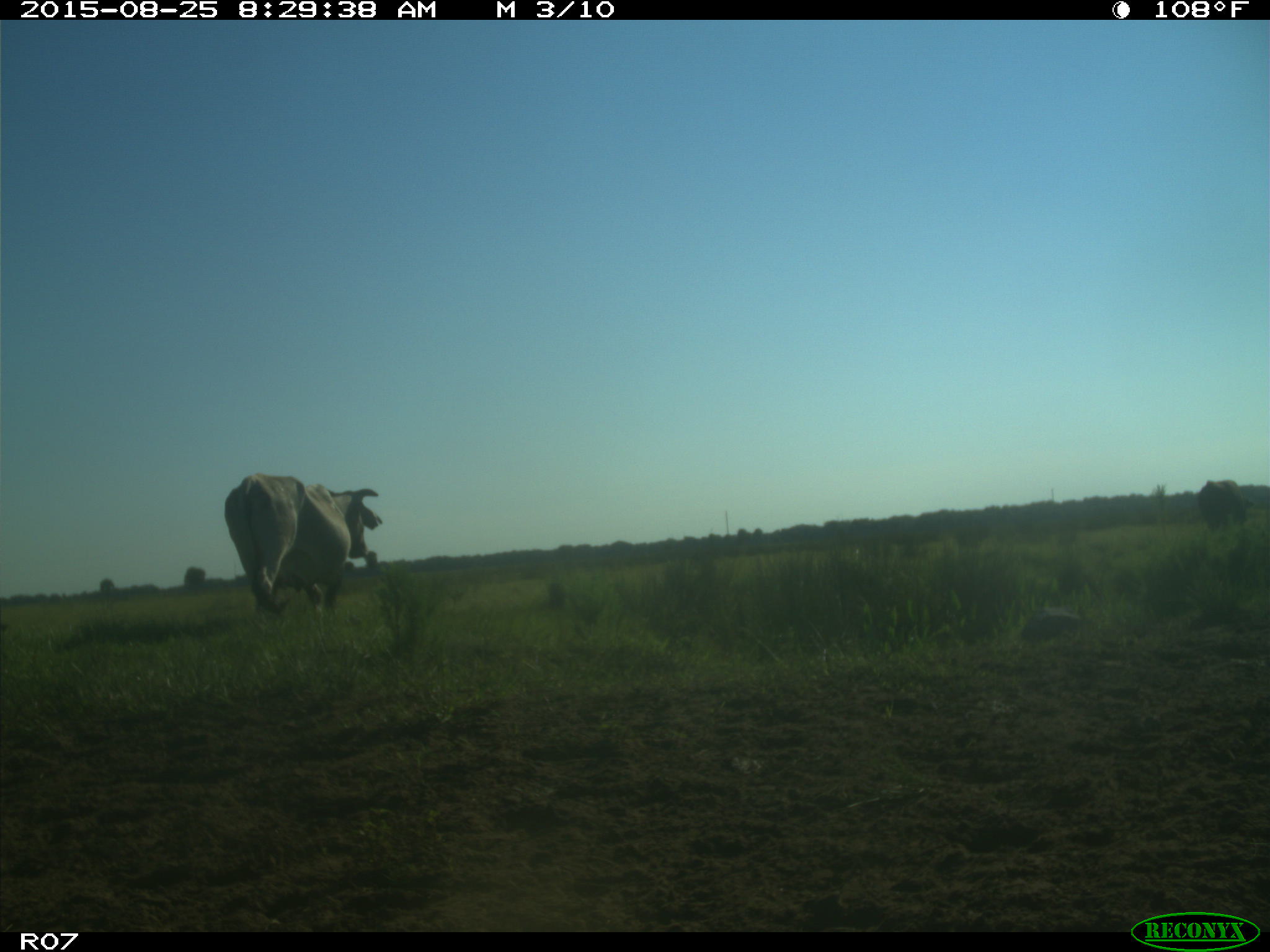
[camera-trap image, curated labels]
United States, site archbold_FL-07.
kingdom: Animalia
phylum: Chordata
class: Mammalia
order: Artiodactyla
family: Bovidae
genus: Bos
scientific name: Bos taurus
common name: domestic cow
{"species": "Bos taurus (domestic cow)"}